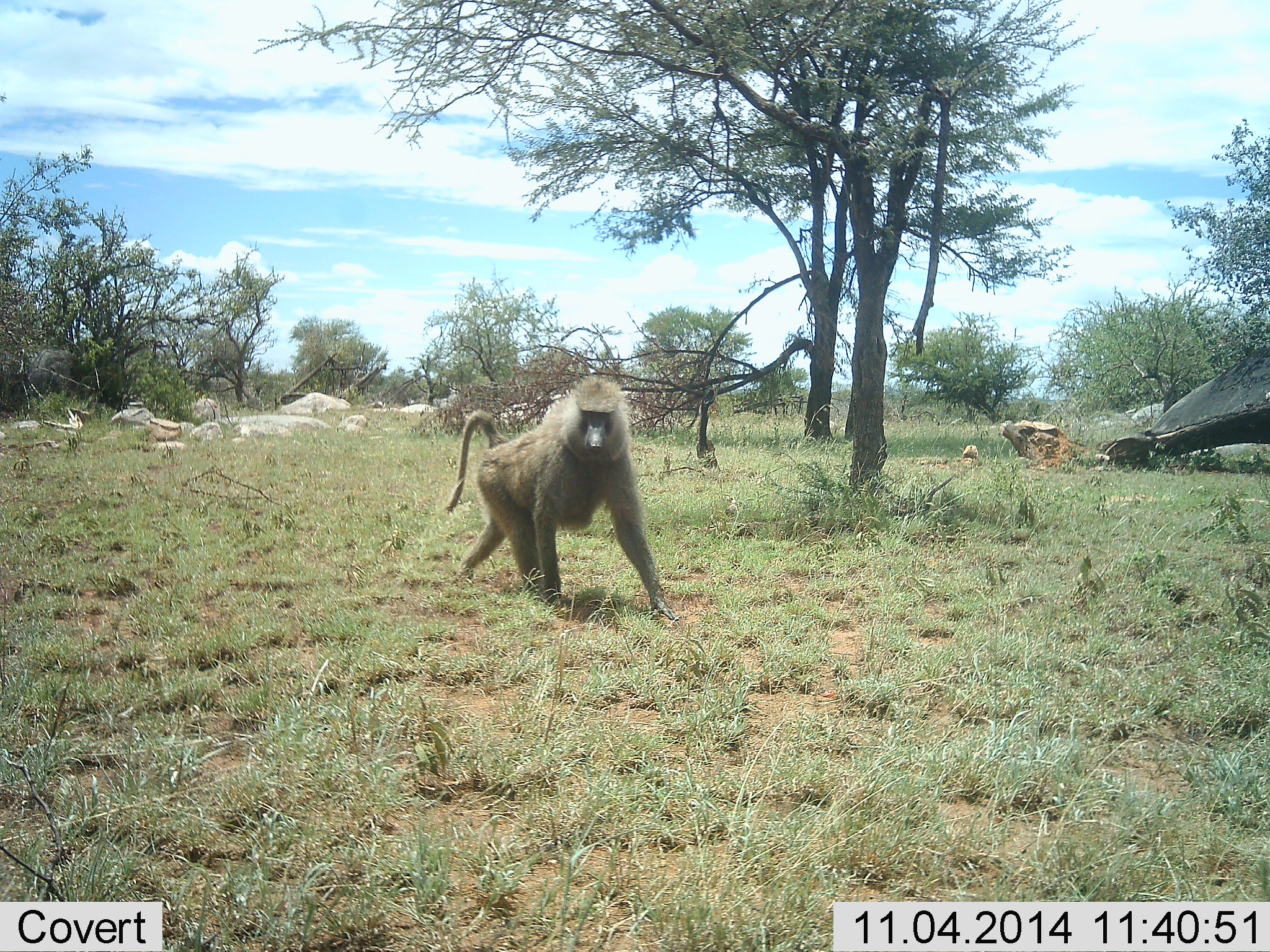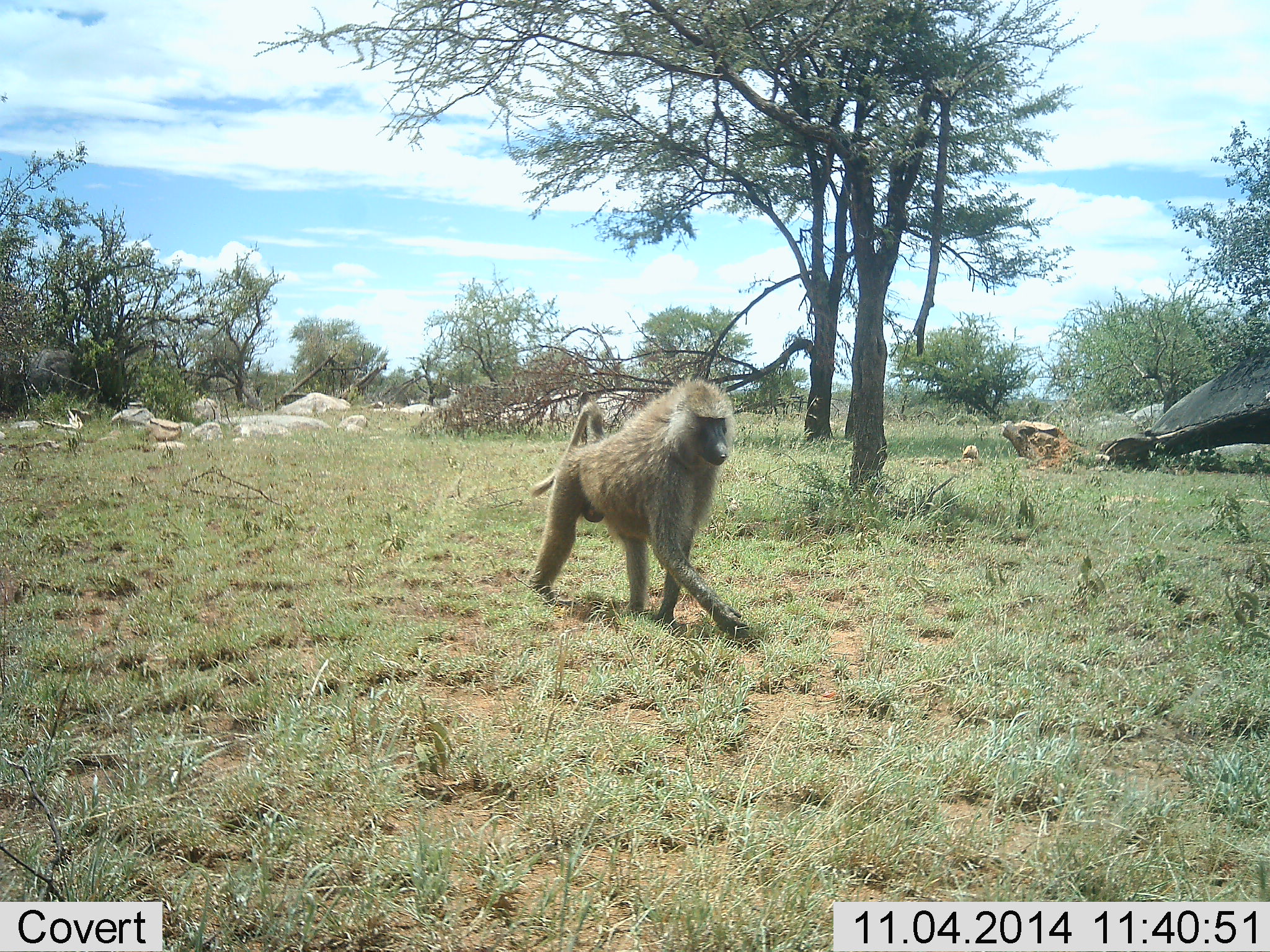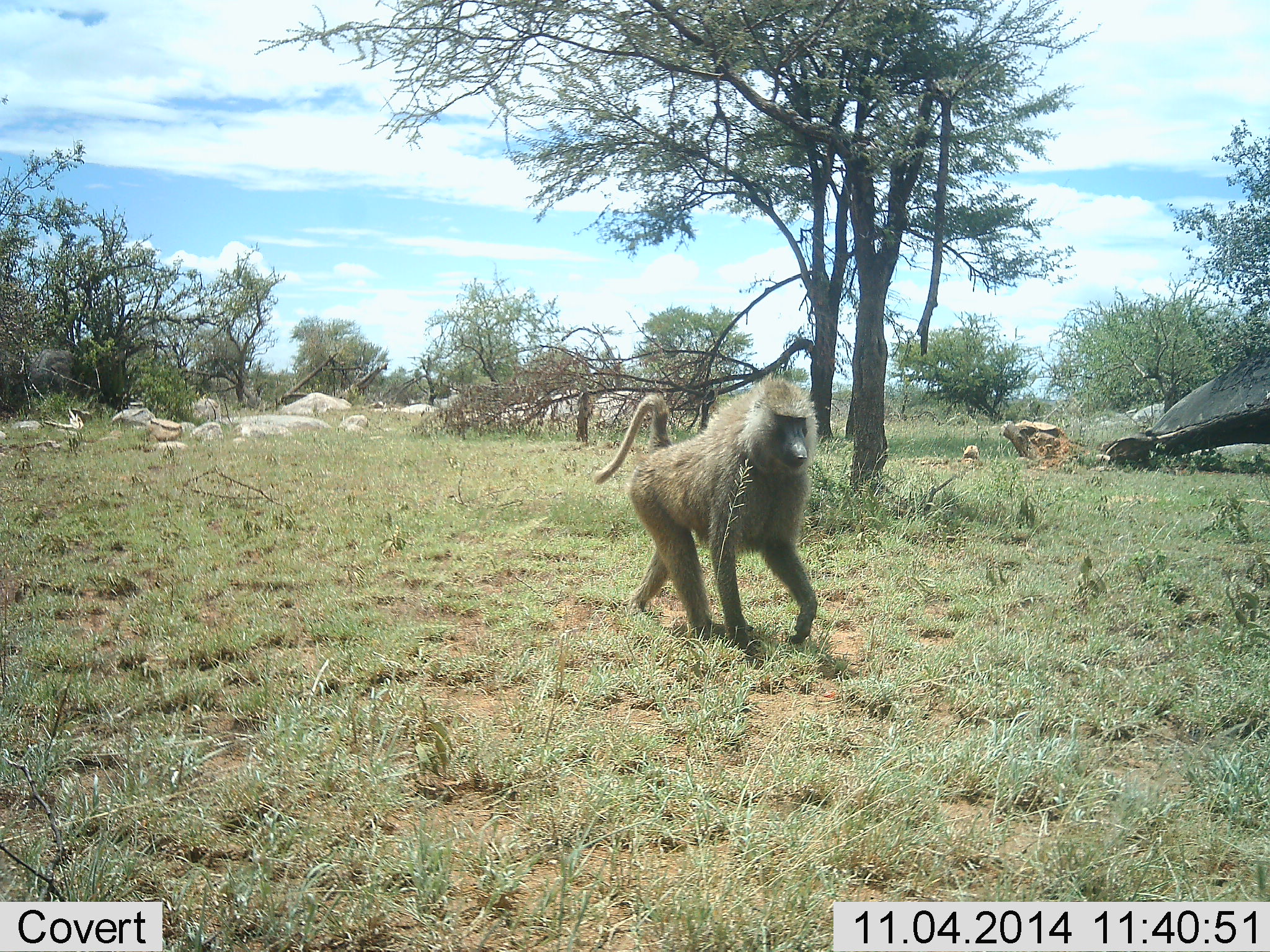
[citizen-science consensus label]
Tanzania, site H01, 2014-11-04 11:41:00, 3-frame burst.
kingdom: Animalia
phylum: Chordata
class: Mammalia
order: Primates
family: Cercopithecidae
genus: Papio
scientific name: Papio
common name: baboon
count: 1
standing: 0%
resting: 0%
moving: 100%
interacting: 0%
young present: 0%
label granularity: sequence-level